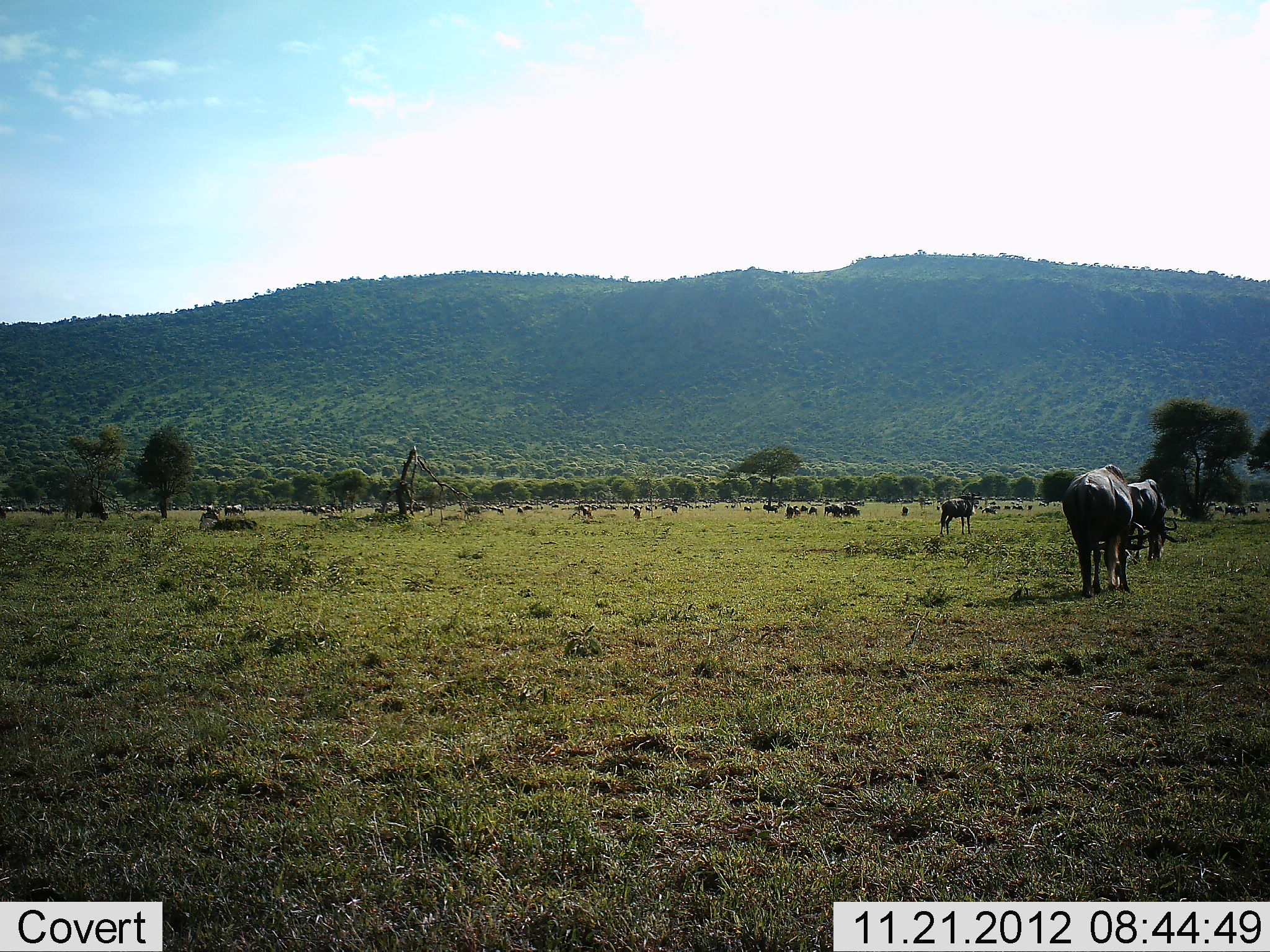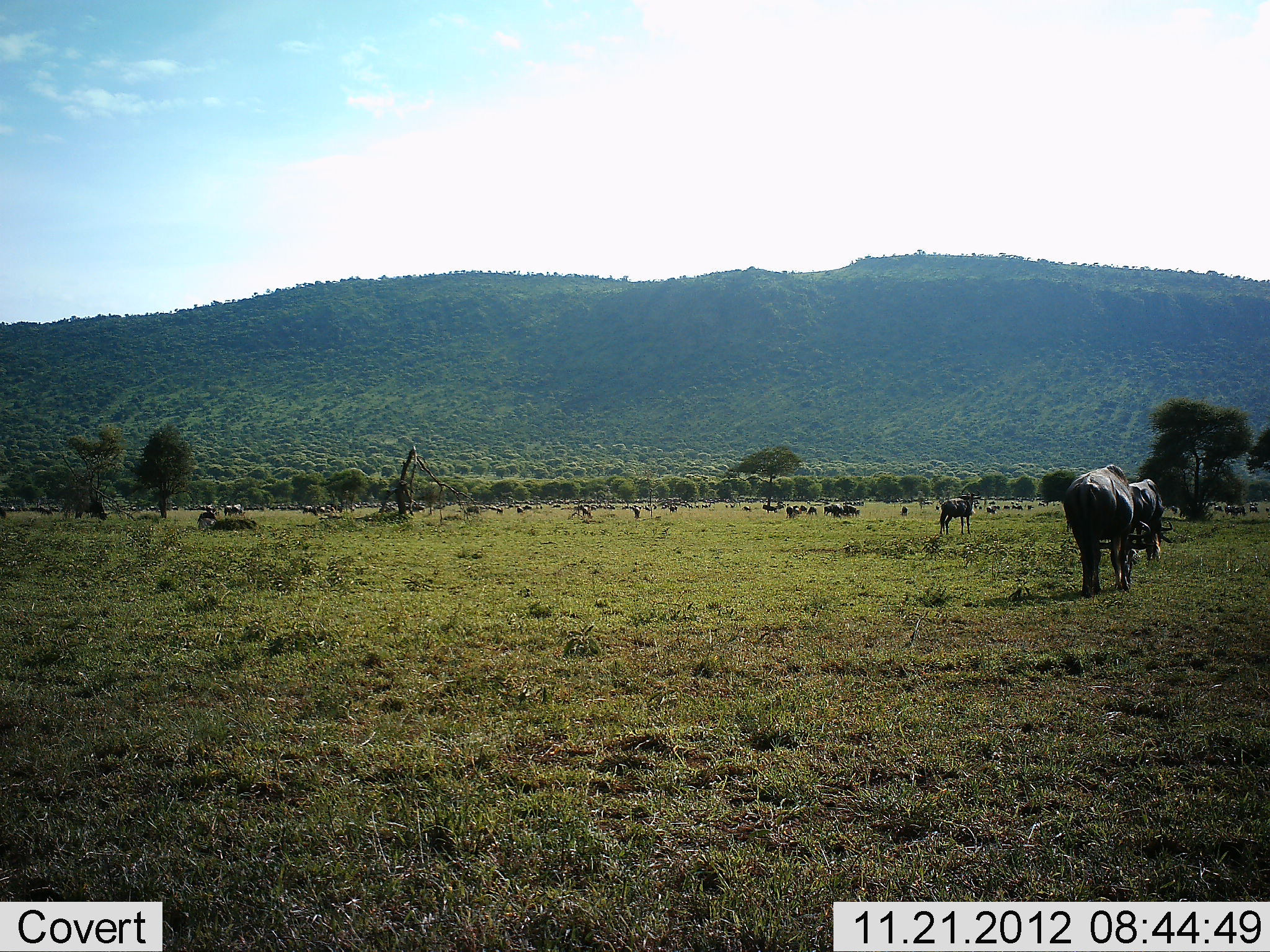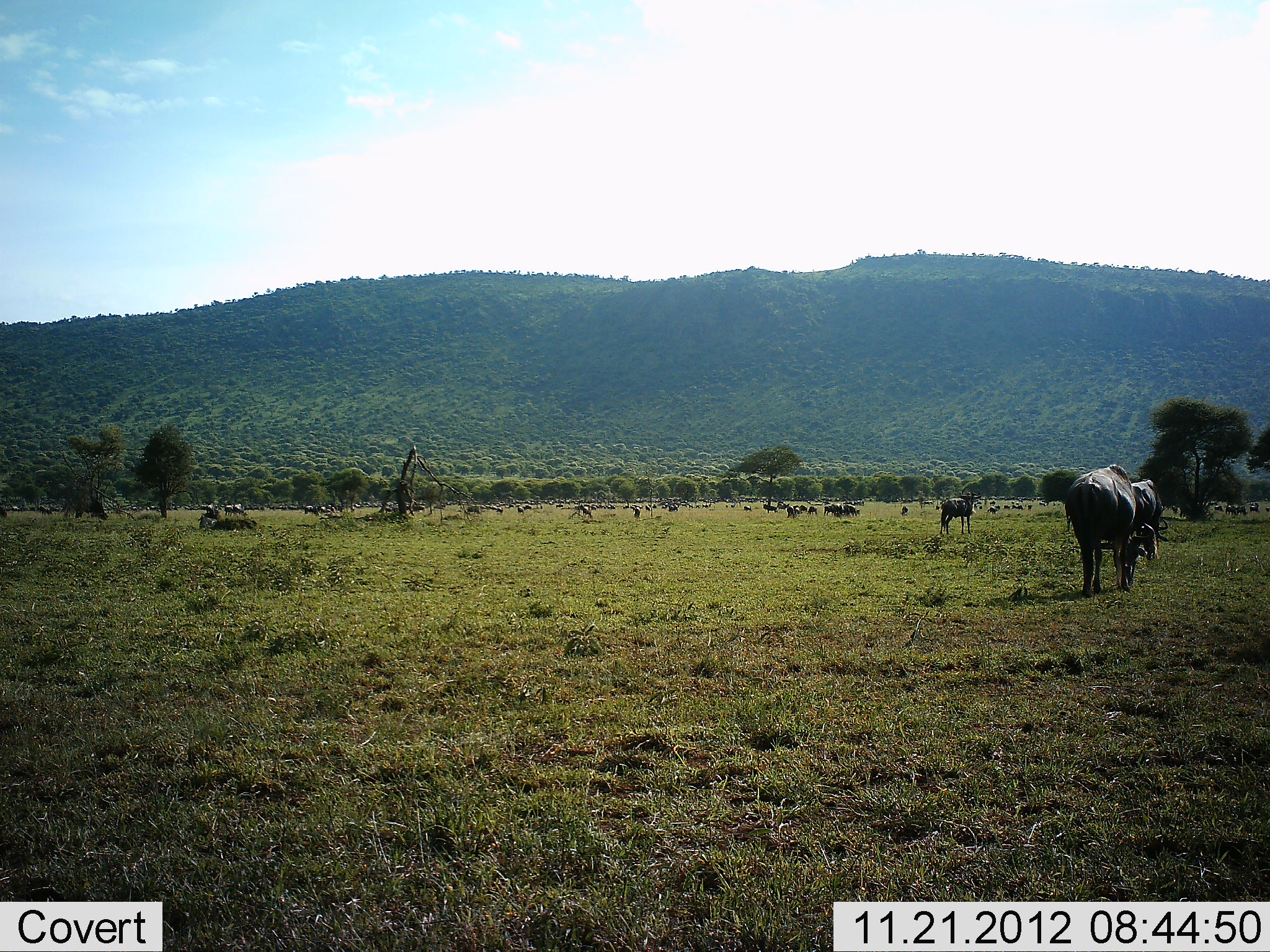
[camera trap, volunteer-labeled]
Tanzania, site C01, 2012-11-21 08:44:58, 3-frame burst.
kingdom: Animalia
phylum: Chordata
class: Mammalia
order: Artiodactyla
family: Bovidae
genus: Connochaetes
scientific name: Connochaetes taurinus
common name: blue wildebeest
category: wildebeest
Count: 11-50.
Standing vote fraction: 61%.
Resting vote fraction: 13%.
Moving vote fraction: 39%.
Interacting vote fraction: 4%.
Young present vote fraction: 4%.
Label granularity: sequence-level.